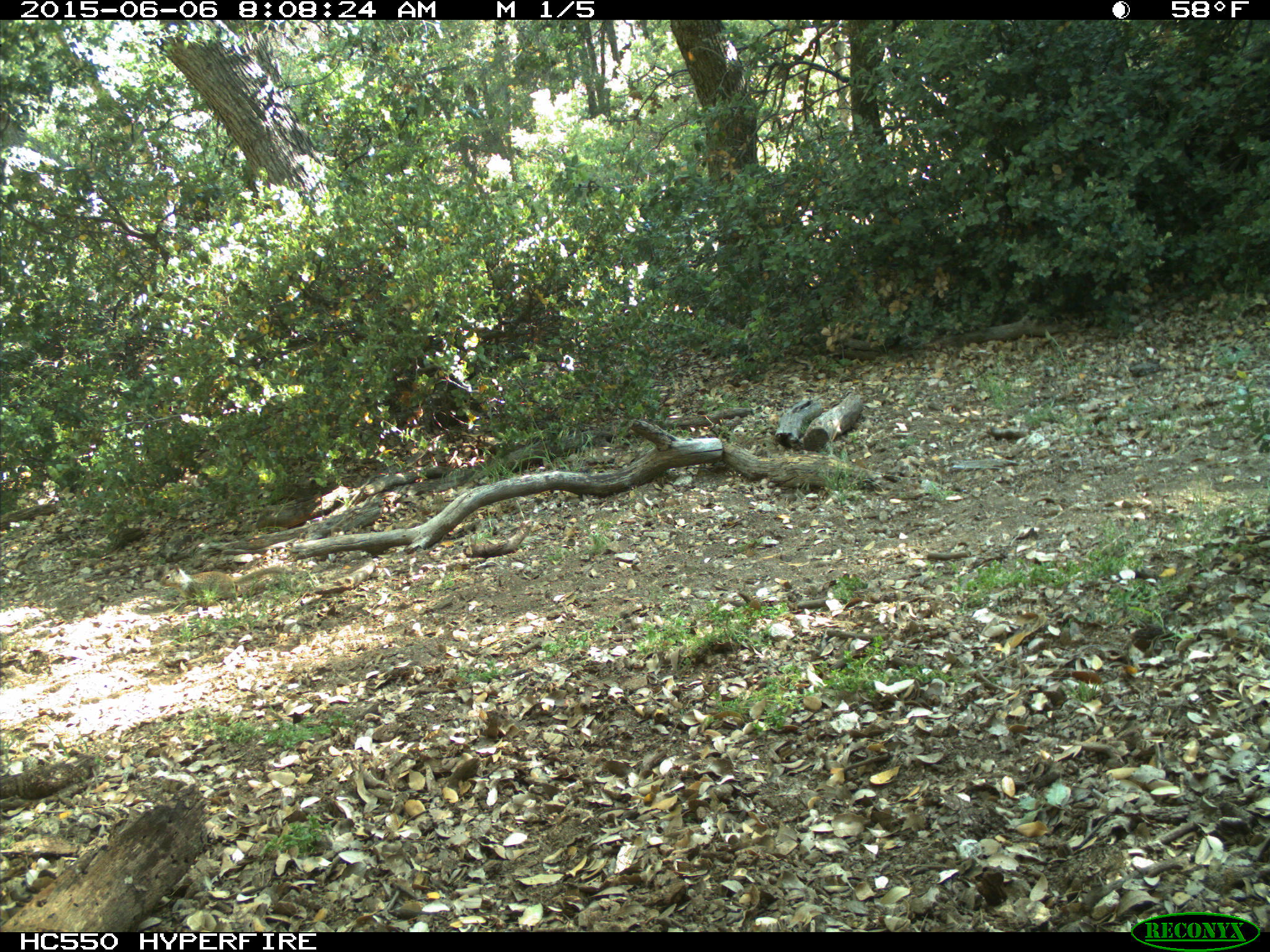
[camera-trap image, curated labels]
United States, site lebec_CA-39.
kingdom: Animalia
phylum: Chordata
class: Mammalia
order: Rodentia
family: Sciuridae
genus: Otospermophilus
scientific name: Otospermophilus beecheyi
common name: california ground squirrel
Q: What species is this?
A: Otospermophilus beecheyi (california ground squirrel).